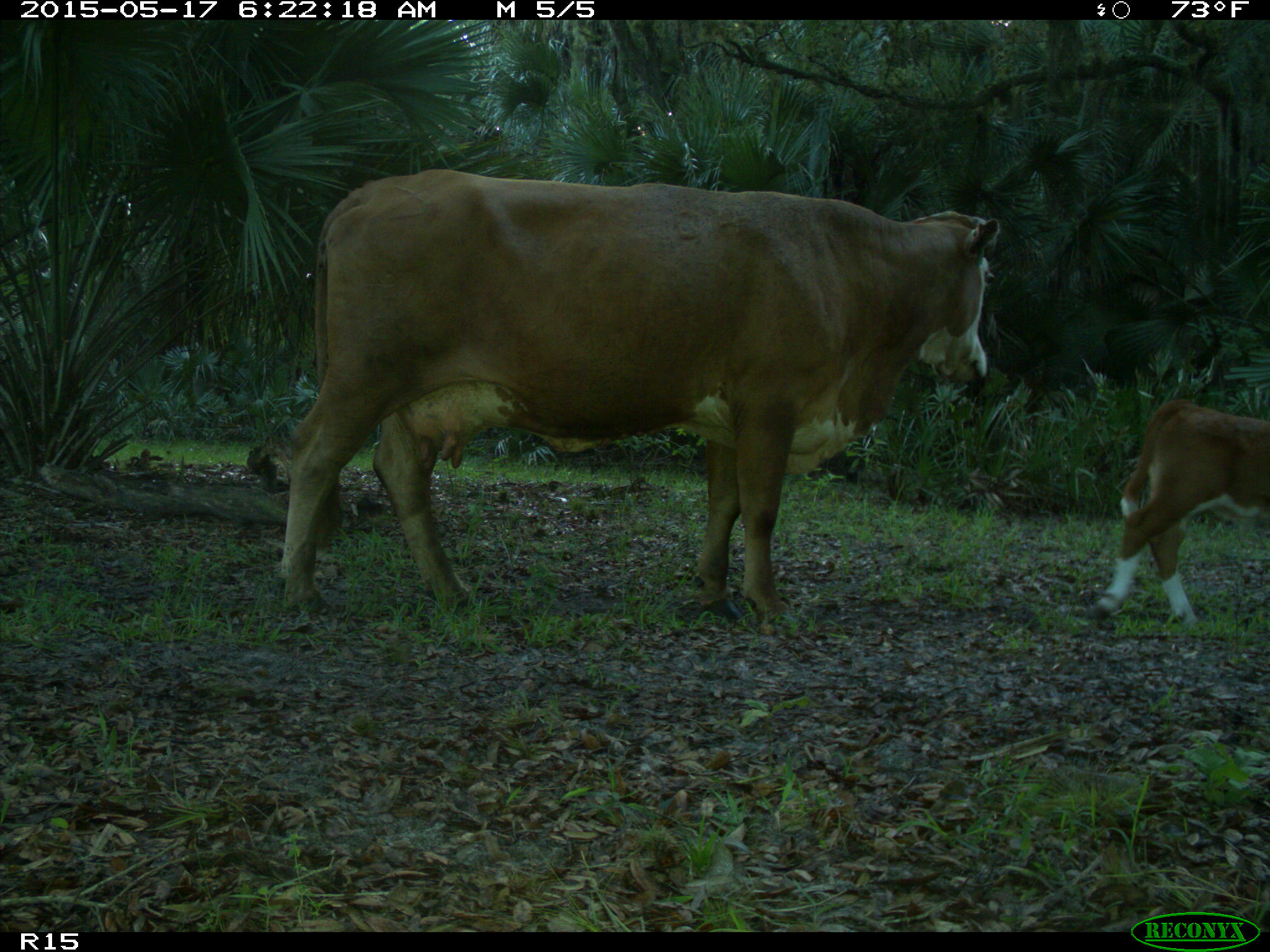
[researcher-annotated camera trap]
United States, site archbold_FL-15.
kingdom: Animalia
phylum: Chordata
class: Mammalia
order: Artiodactyla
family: Bovidae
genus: Bos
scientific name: Bos taurus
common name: domestic cow